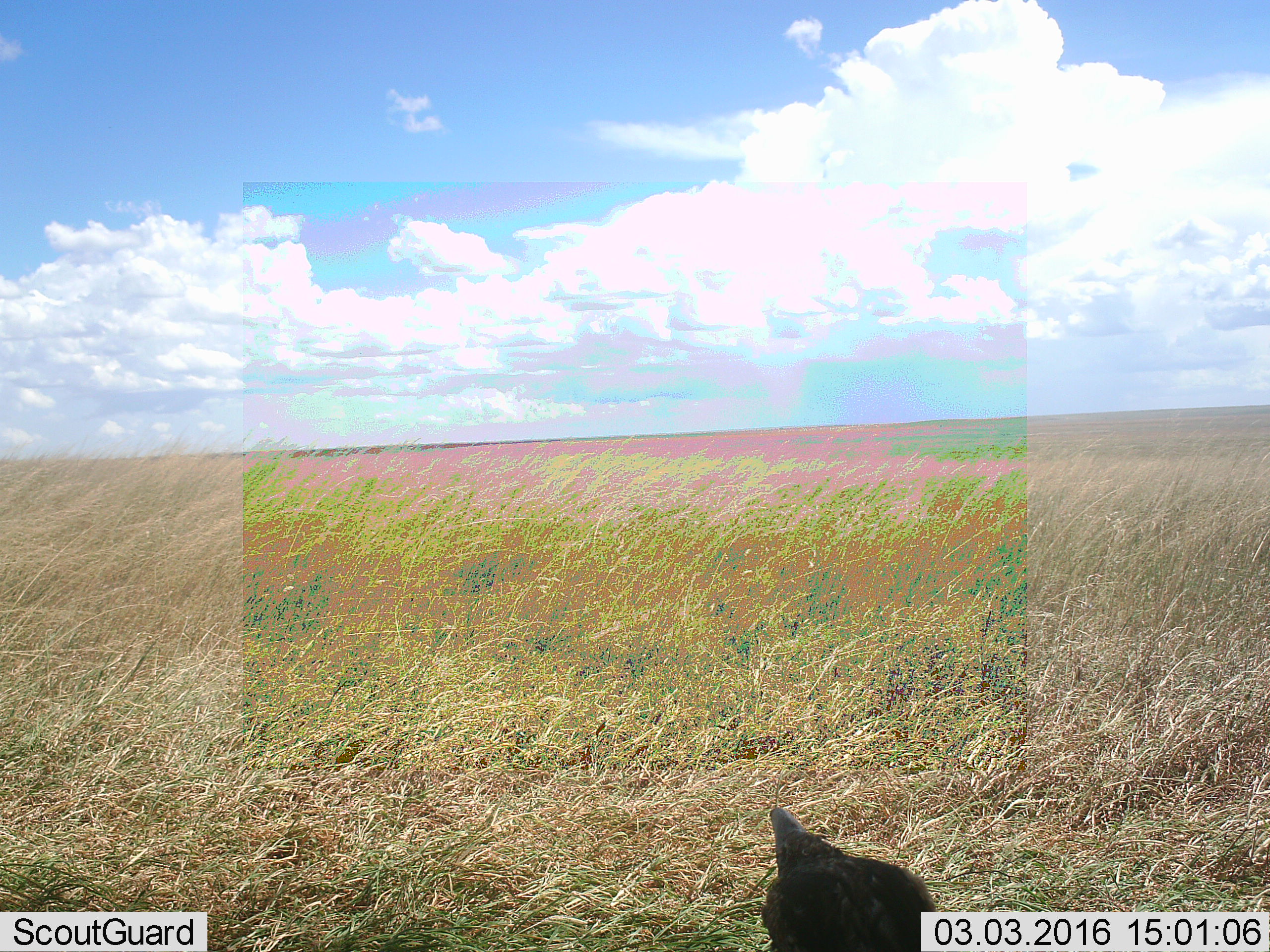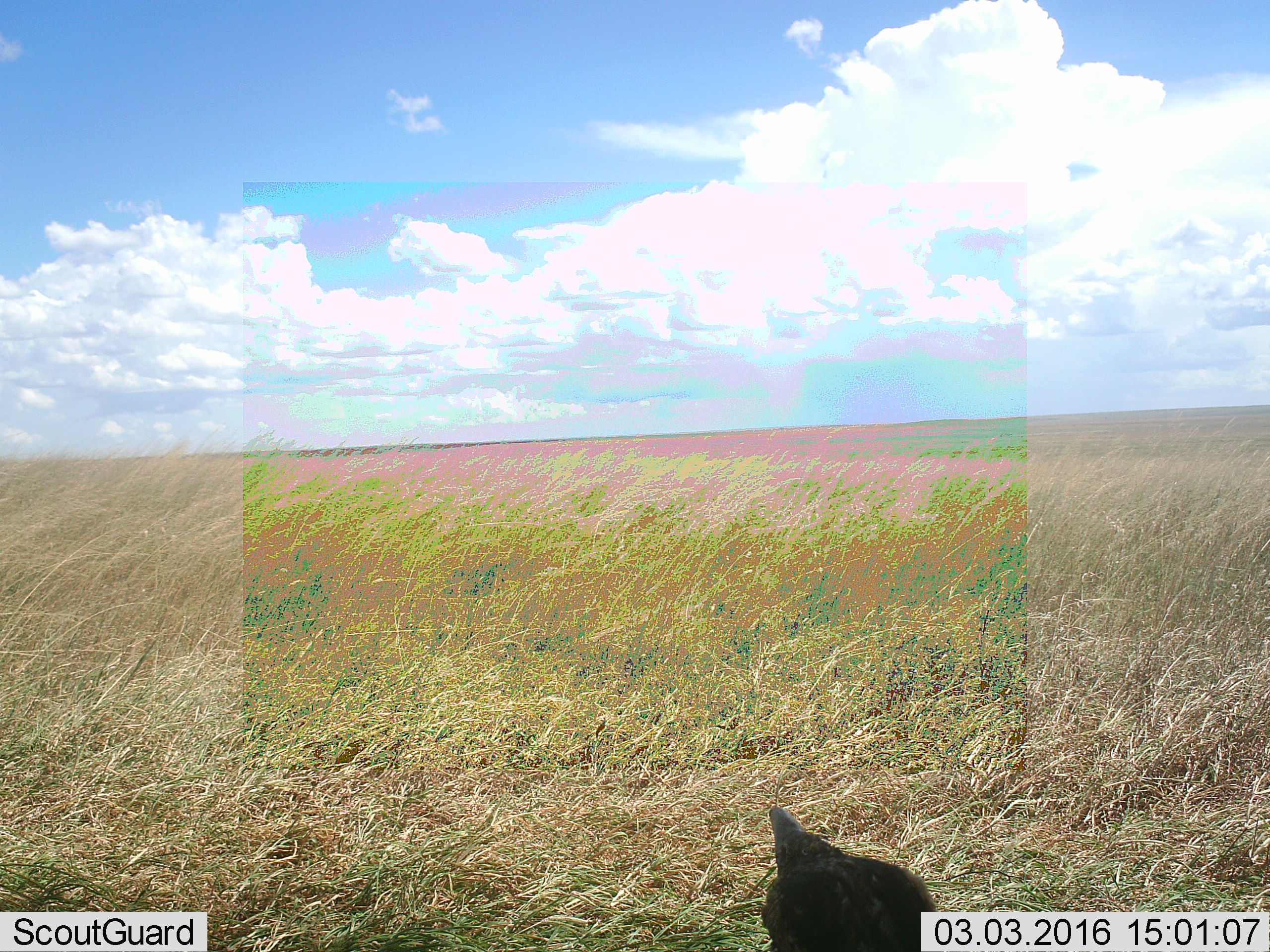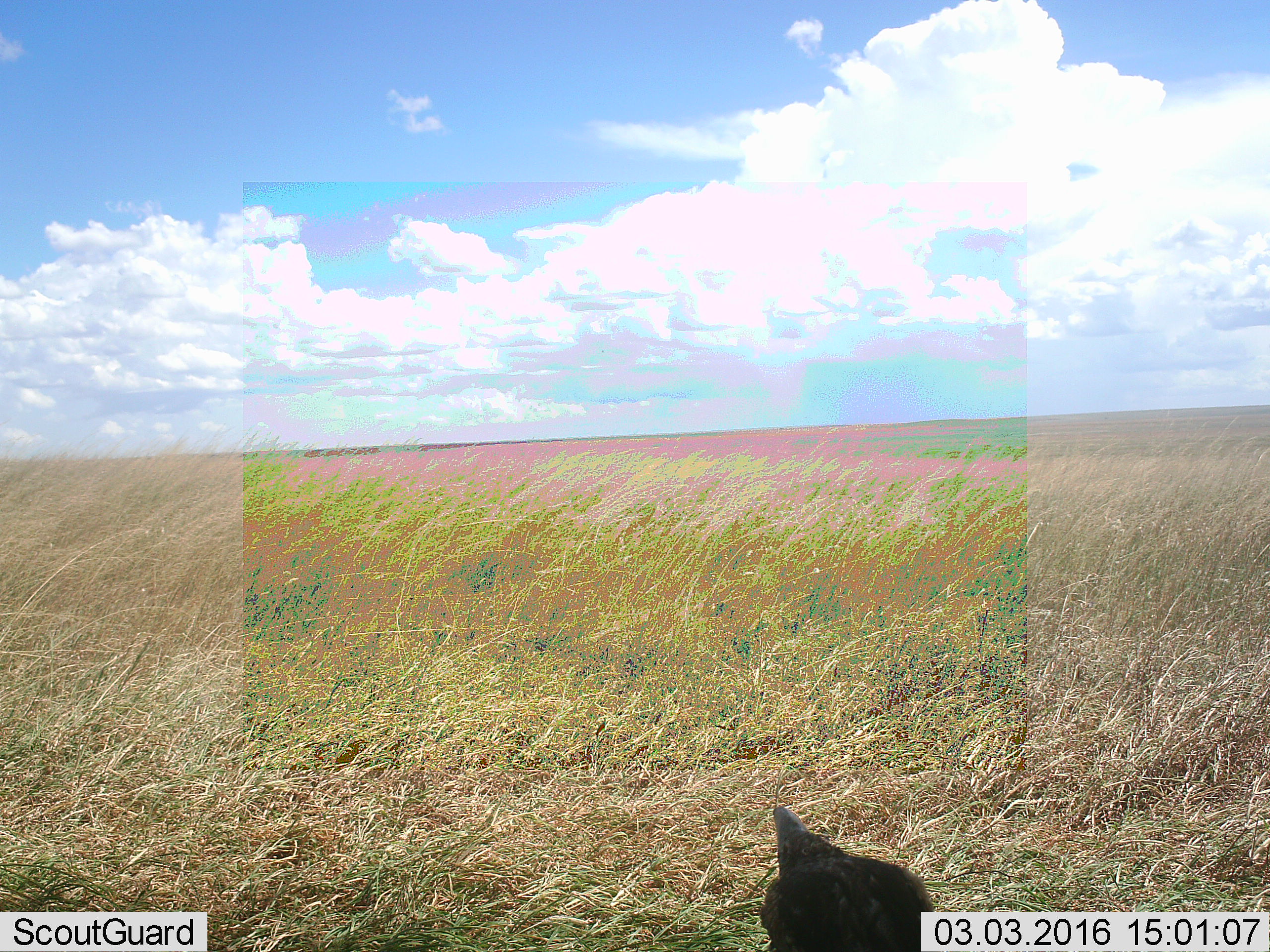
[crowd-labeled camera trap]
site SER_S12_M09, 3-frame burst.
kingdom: Animalia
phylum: Chordata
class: Aves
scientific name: Aves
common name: bird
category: birdother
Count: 1.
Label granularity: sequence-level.